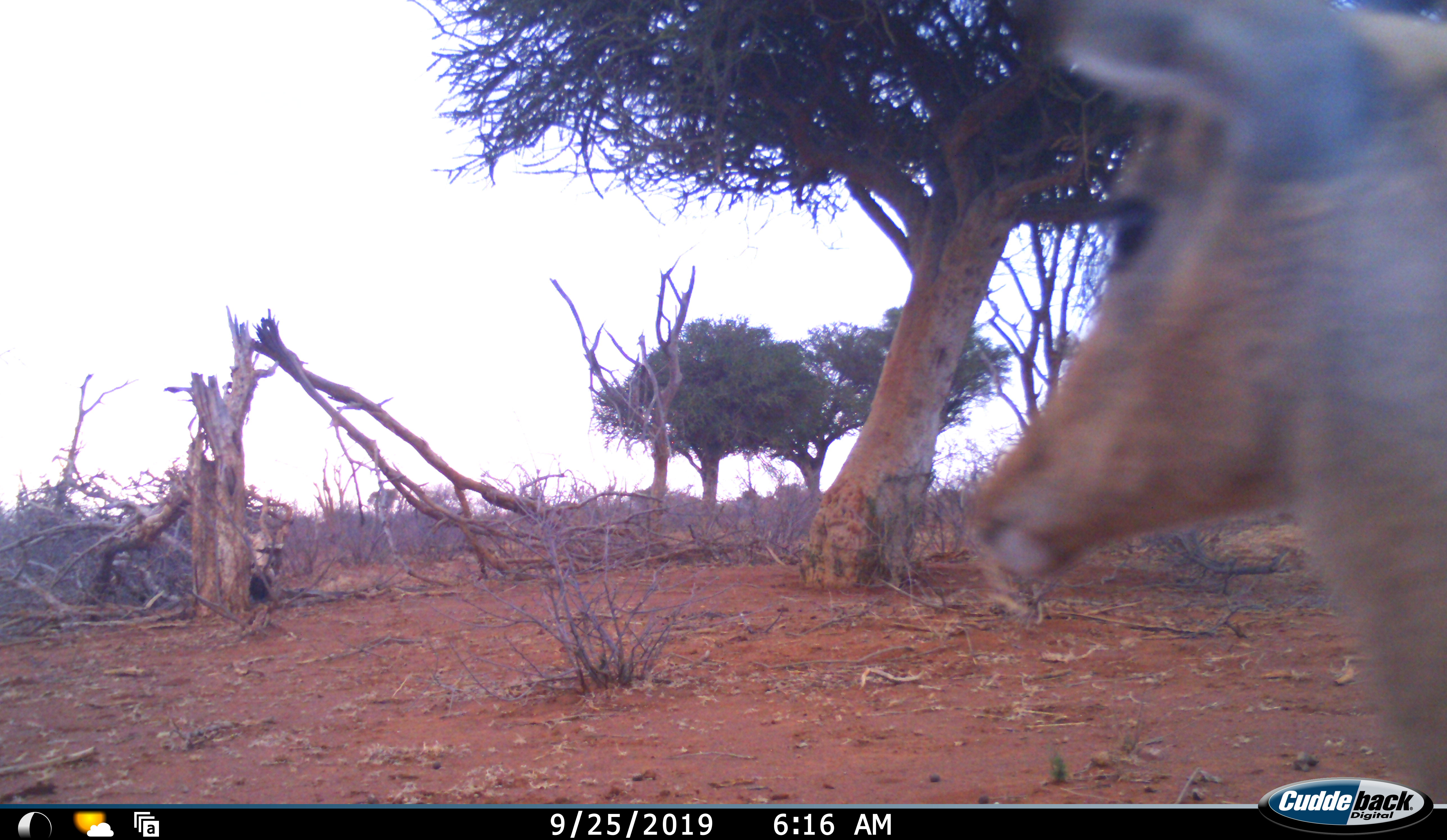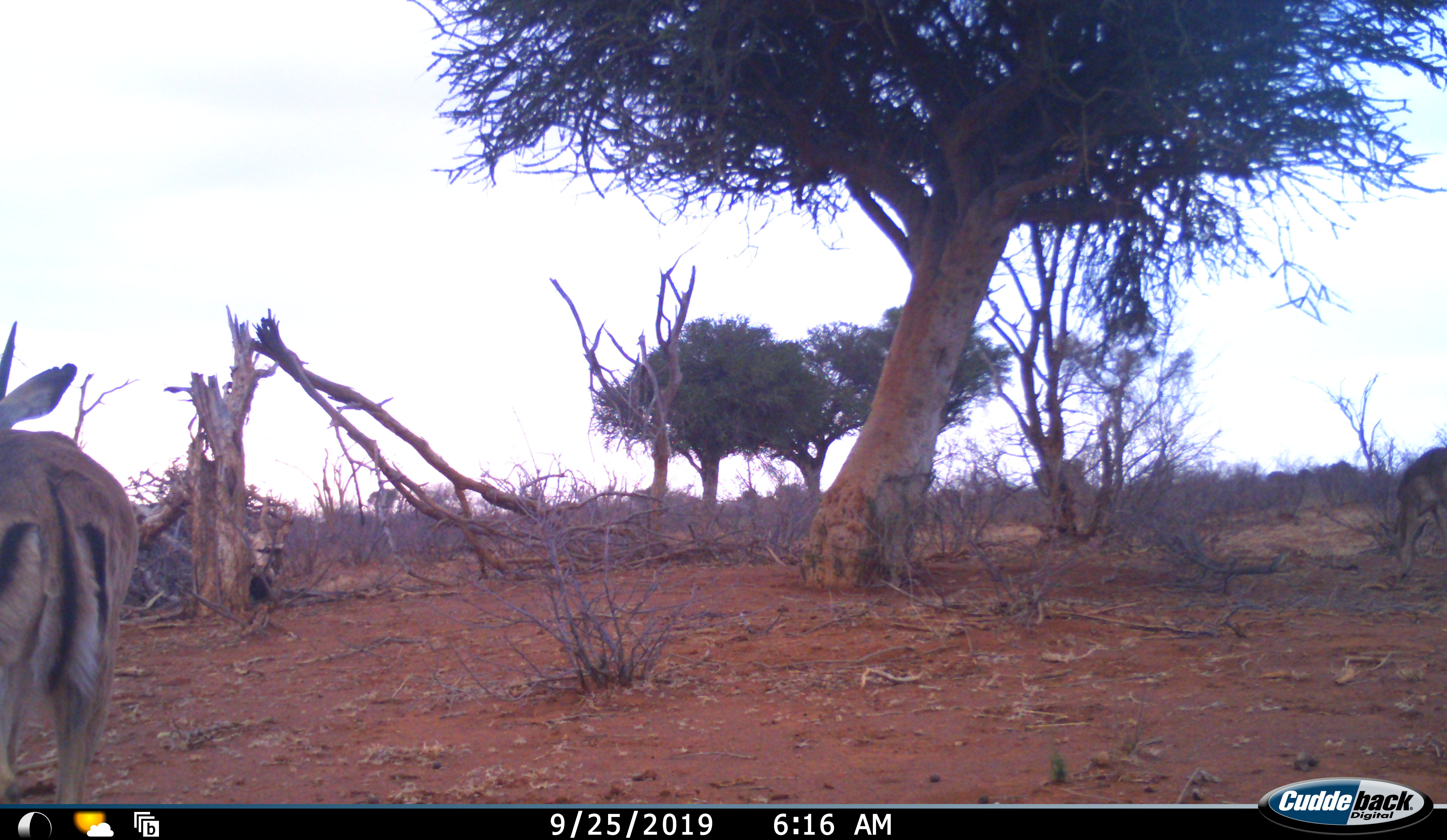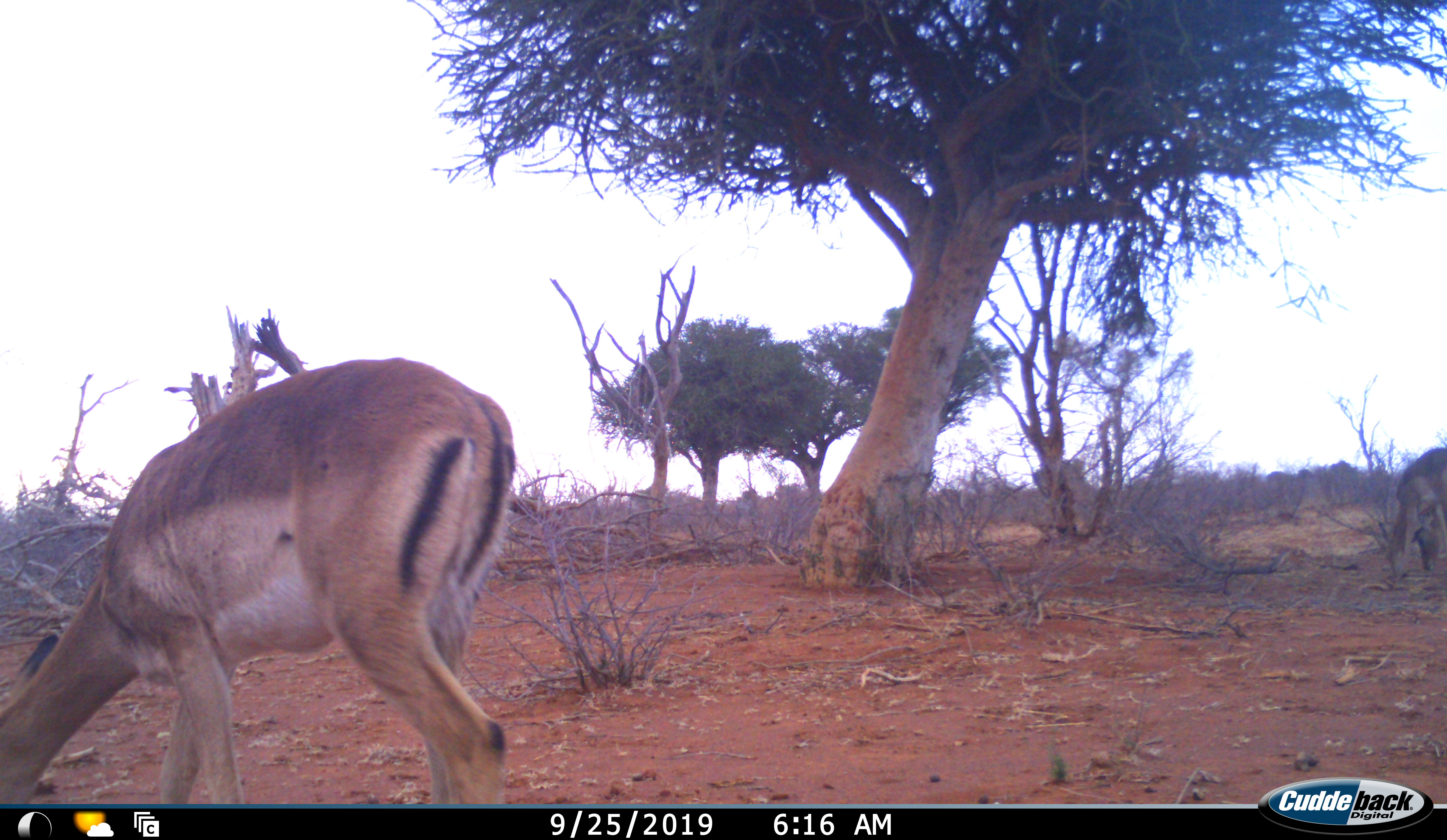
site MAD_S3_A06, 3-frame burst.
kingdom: Animalia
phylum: Chordata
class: Mammalia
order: Artiodactyla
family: Bovidae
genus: Aepyceros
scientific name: Aepyceros melampus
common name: impala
Impala (Aepyceros melampus), count 2. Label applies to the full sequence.